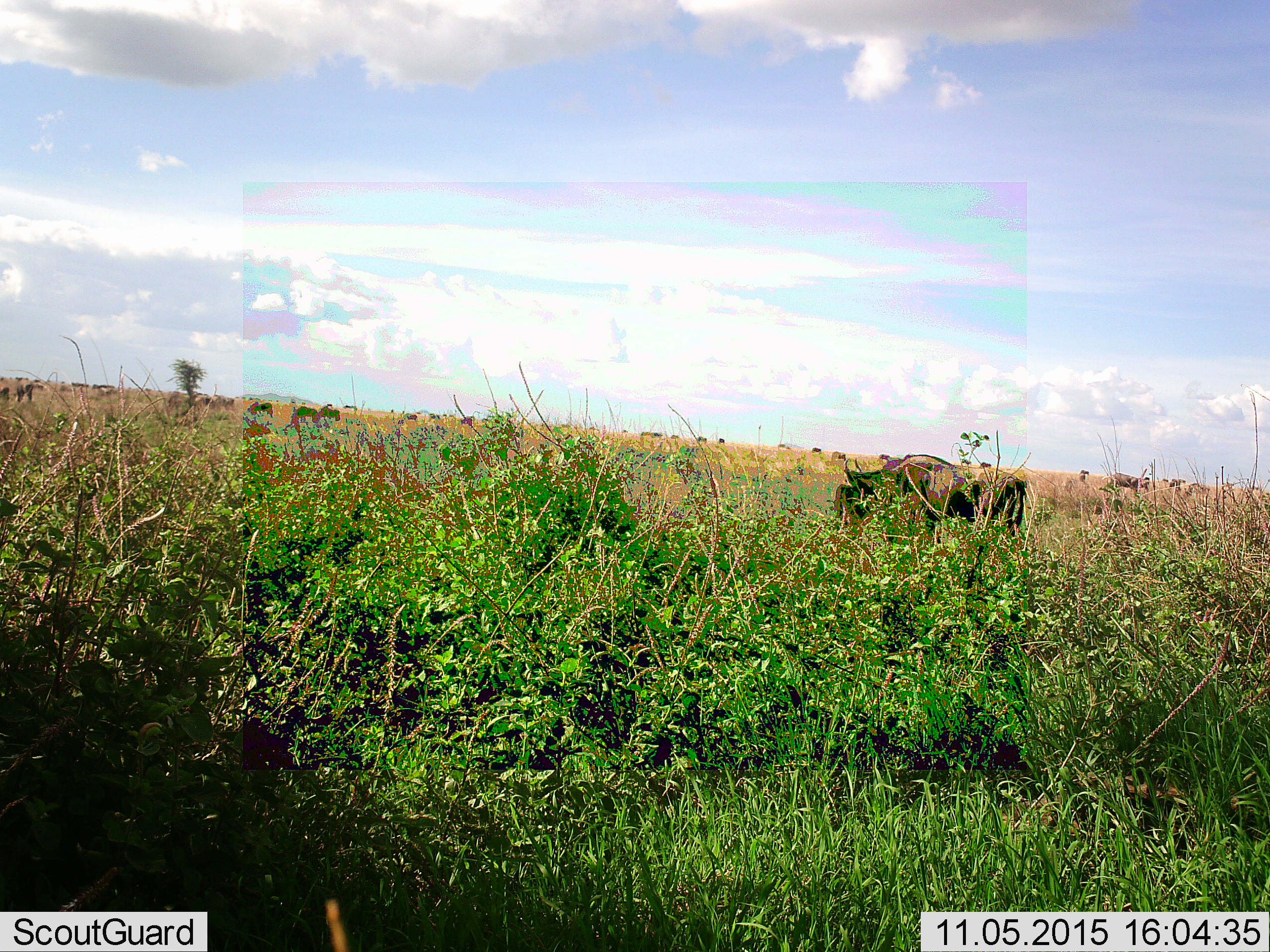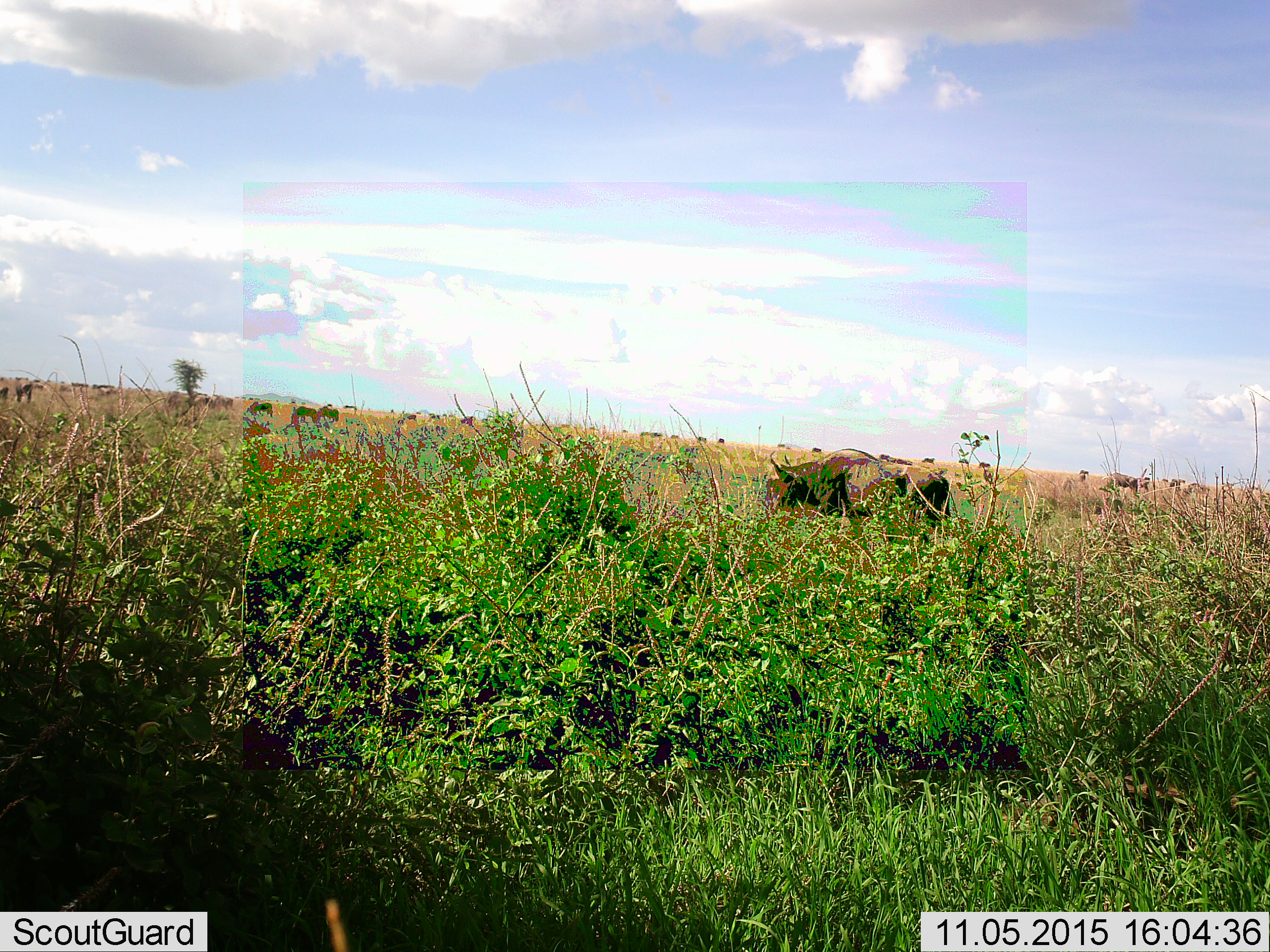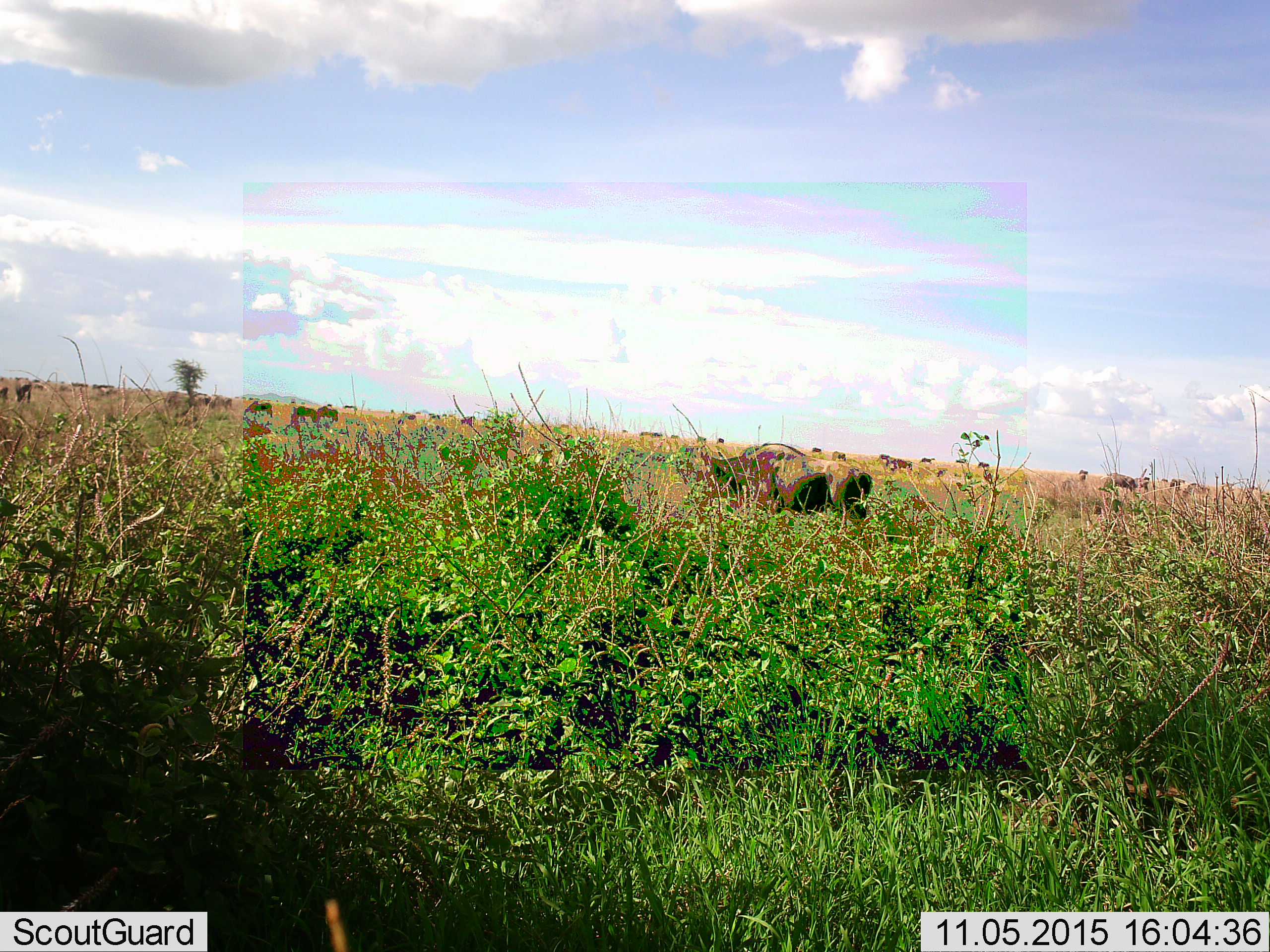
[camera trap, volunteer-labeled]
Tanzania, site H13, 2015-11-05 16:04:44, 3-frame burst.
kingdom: Animalia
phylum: Chordata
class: Mammalia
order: Artiodactyla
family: Bovidae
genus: Connochaetes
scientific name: Connochaetes taurinus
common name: blue wildebeest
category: wildebeest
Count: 2.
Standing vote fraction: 0%.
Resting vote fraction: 0%.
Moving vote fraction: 67%.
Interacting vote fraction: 0%.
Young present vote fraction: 0%.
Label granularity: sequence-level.